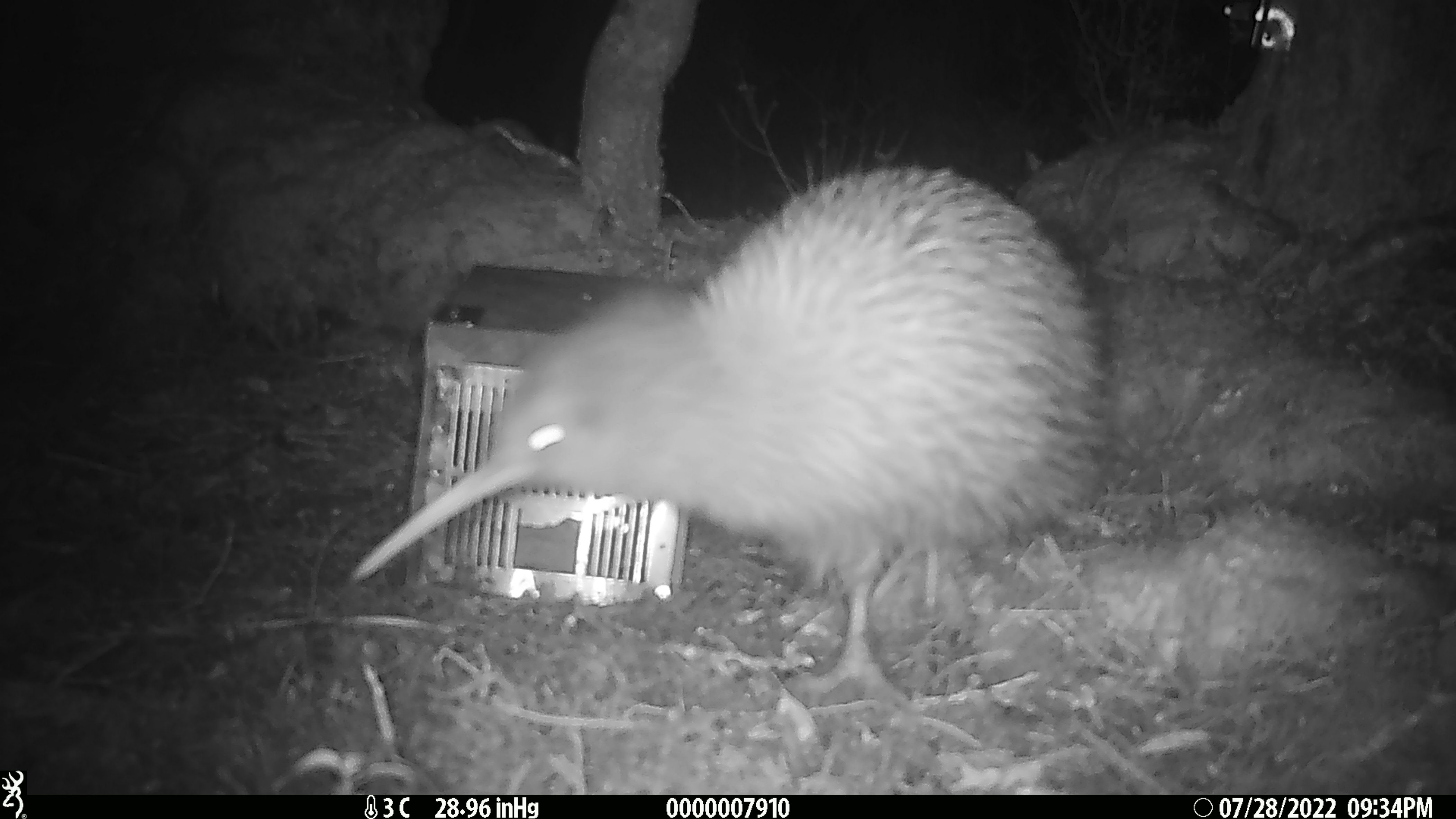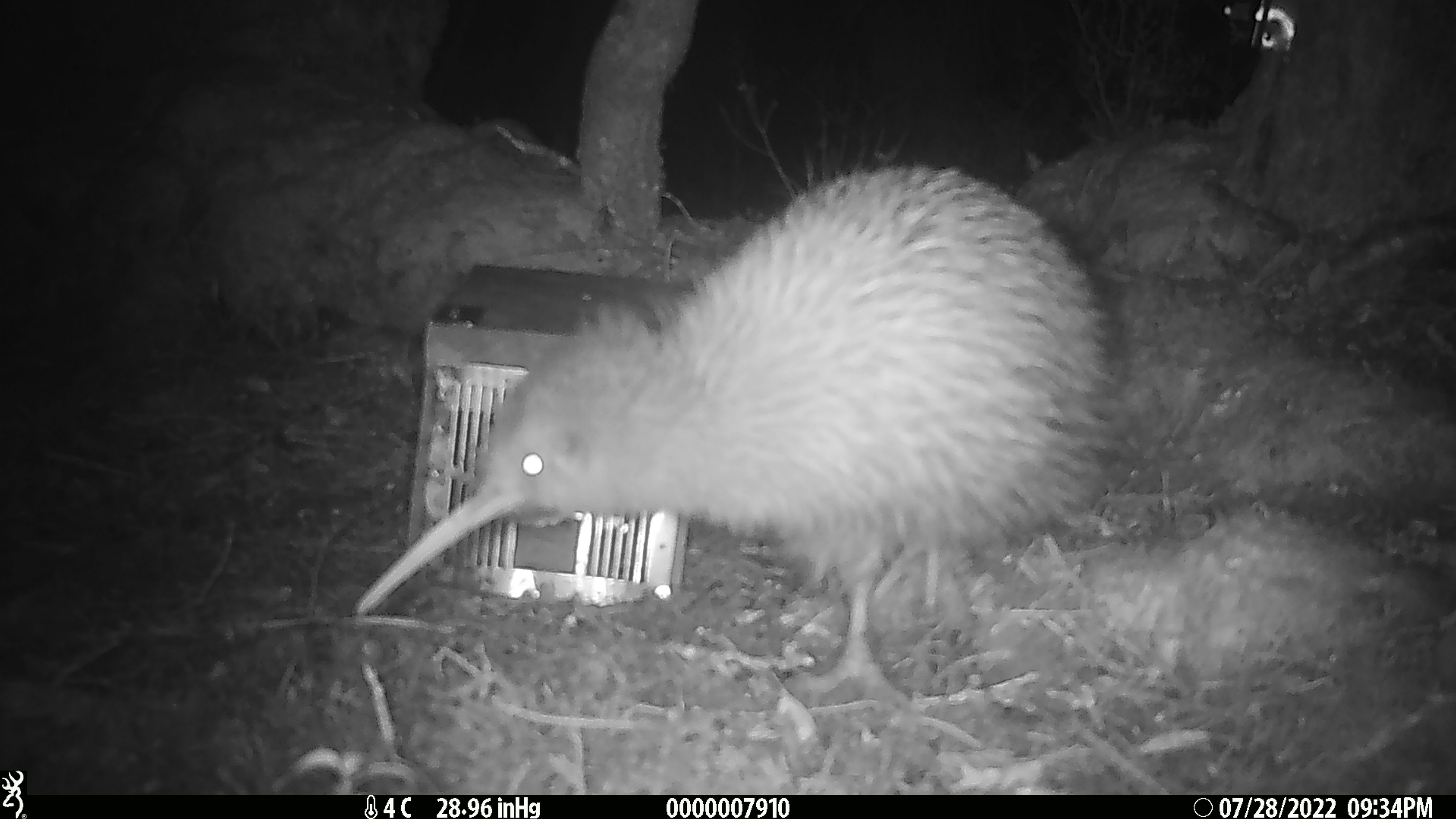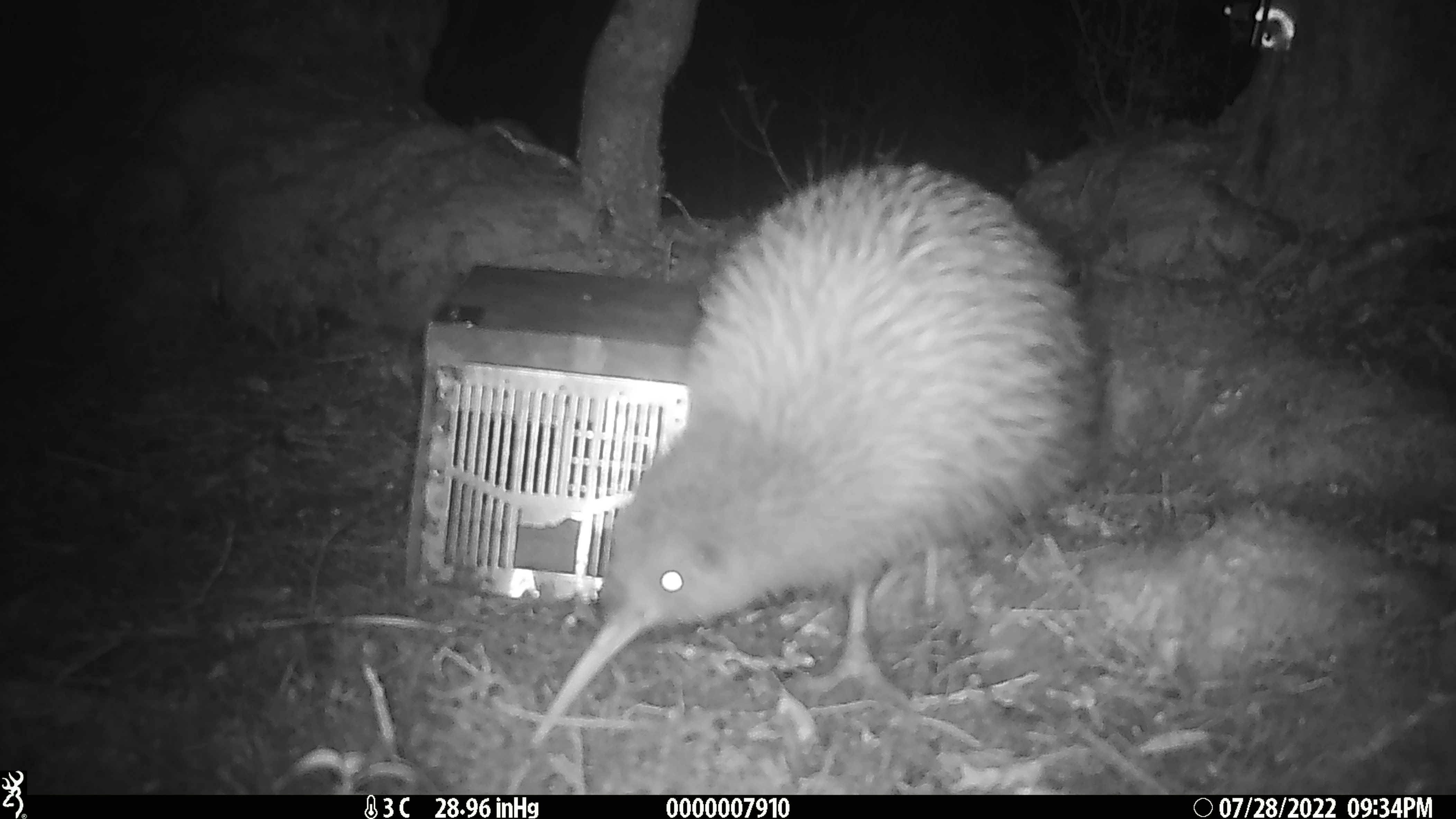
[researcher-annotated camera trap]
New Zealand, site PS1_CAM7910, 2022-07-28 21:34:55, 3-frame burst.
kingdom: Animalia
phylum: Chordata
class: Aves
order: Apterygiformes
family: Apterygidae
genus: Apteryx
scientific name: Apteryx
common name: kiwi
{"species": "kiwi (Apteryx)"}